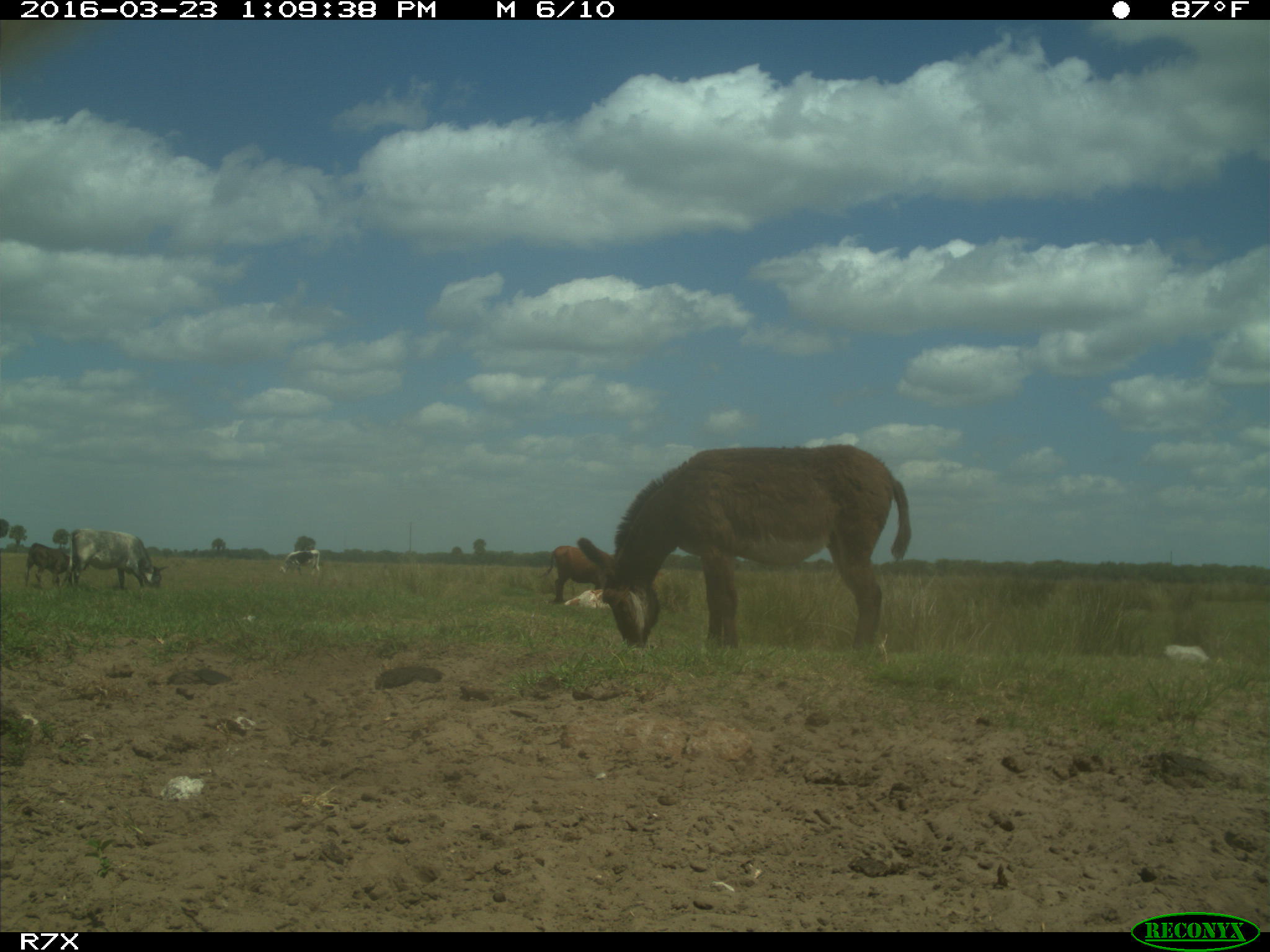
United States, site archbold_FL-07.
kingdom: Animalia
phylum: Chordata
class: Mammalia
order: Artiodactyla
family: Bovidae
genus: Bos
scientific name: Bos taurus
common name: domestic cow